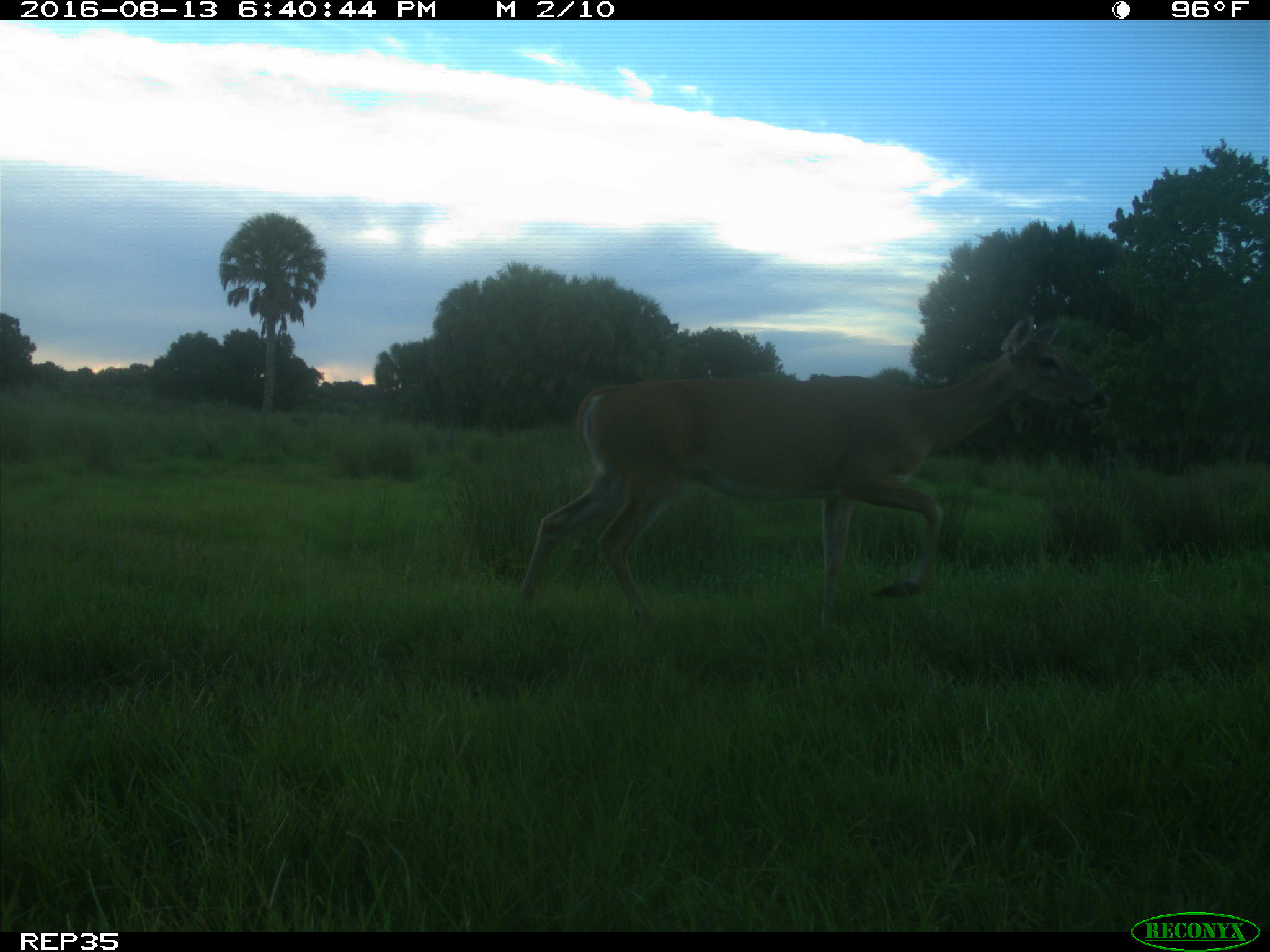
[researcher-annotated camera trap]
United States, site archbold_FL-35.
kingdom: Animalia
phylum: Chordata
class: Mammalia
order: Artiodactyla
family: Cervidae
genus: Odocoileus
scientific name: Odocoileus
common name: deer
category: unidentified deer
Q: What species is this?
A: Unidentified deer (deer) (Odocoileus).